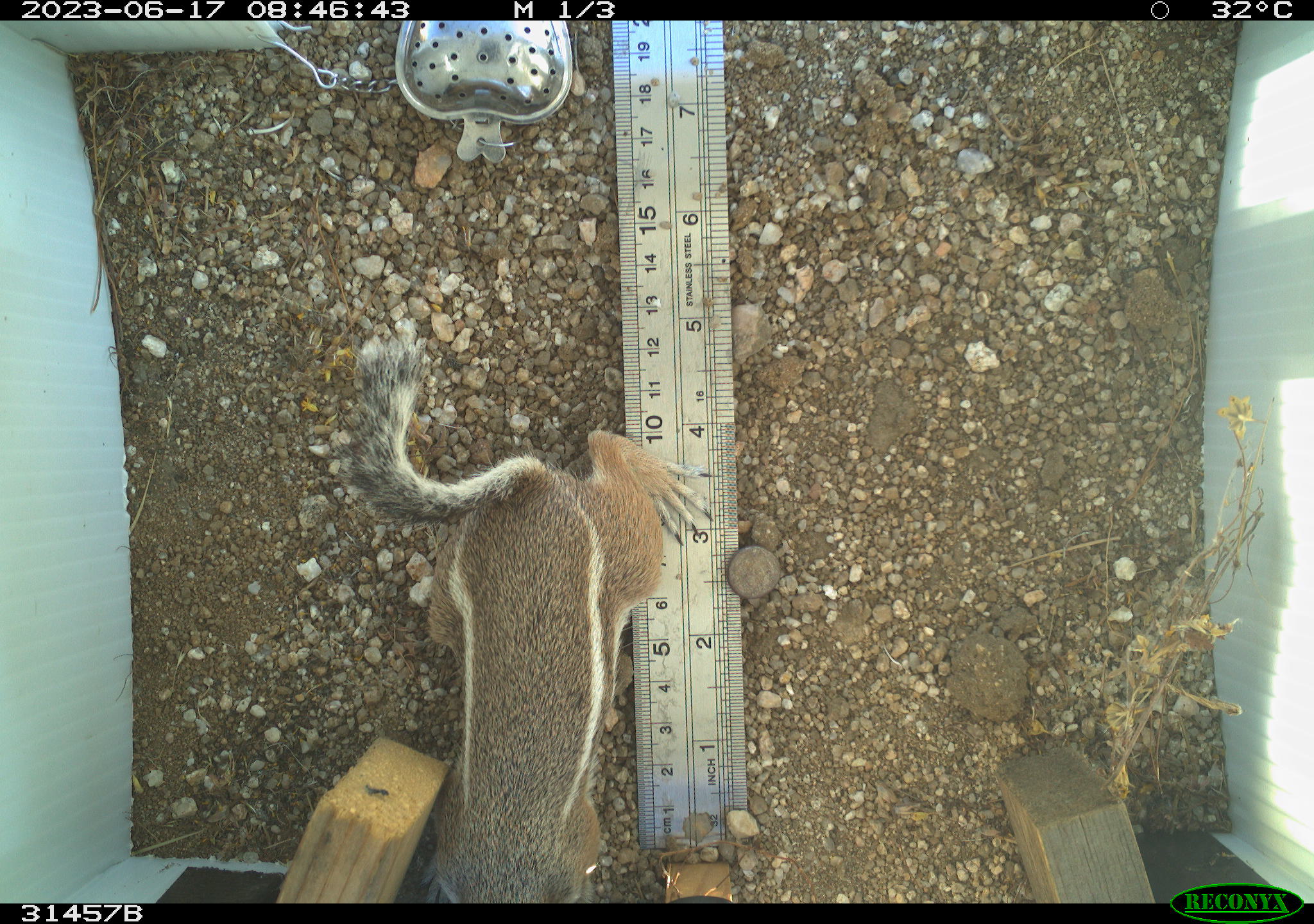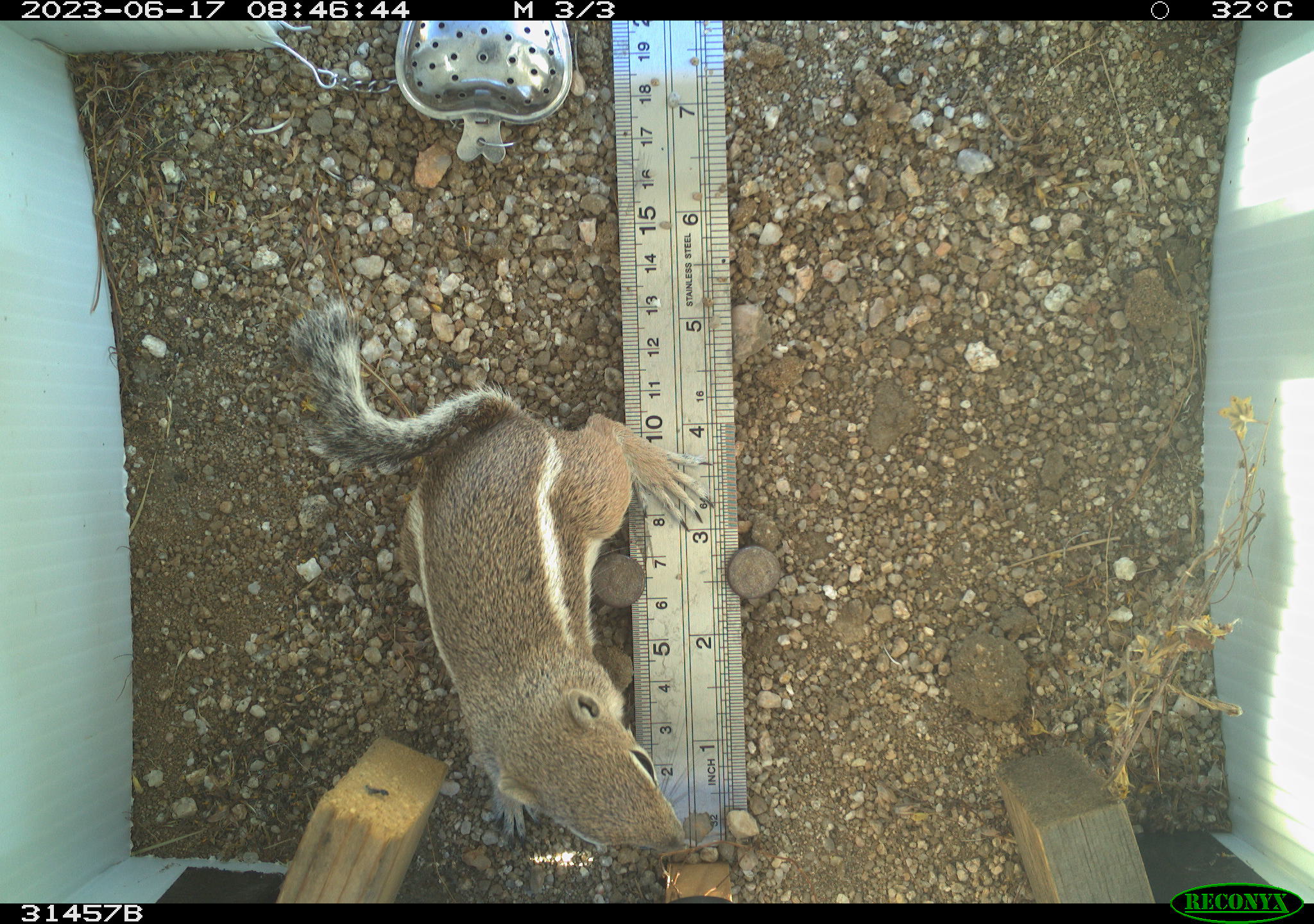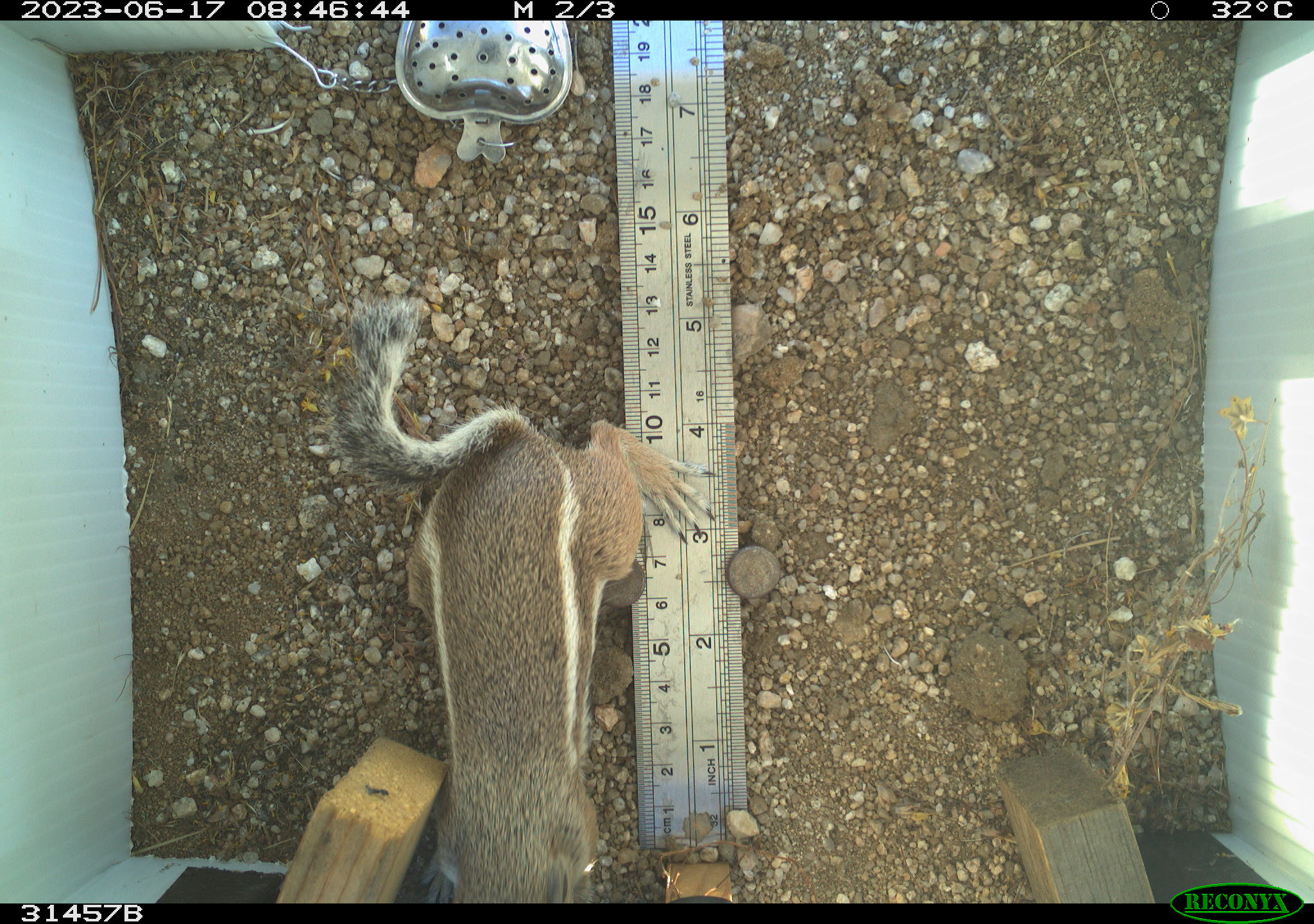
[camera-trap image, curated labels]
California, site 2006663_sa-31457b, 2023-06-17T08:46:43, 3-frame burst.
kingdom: Animalia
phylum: Chordata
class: Mammalia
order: Rodentia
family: Sciuridae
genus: Ammospermophilus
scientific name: Ammospermophilus leucurus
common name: white-tailed antelope squirrel